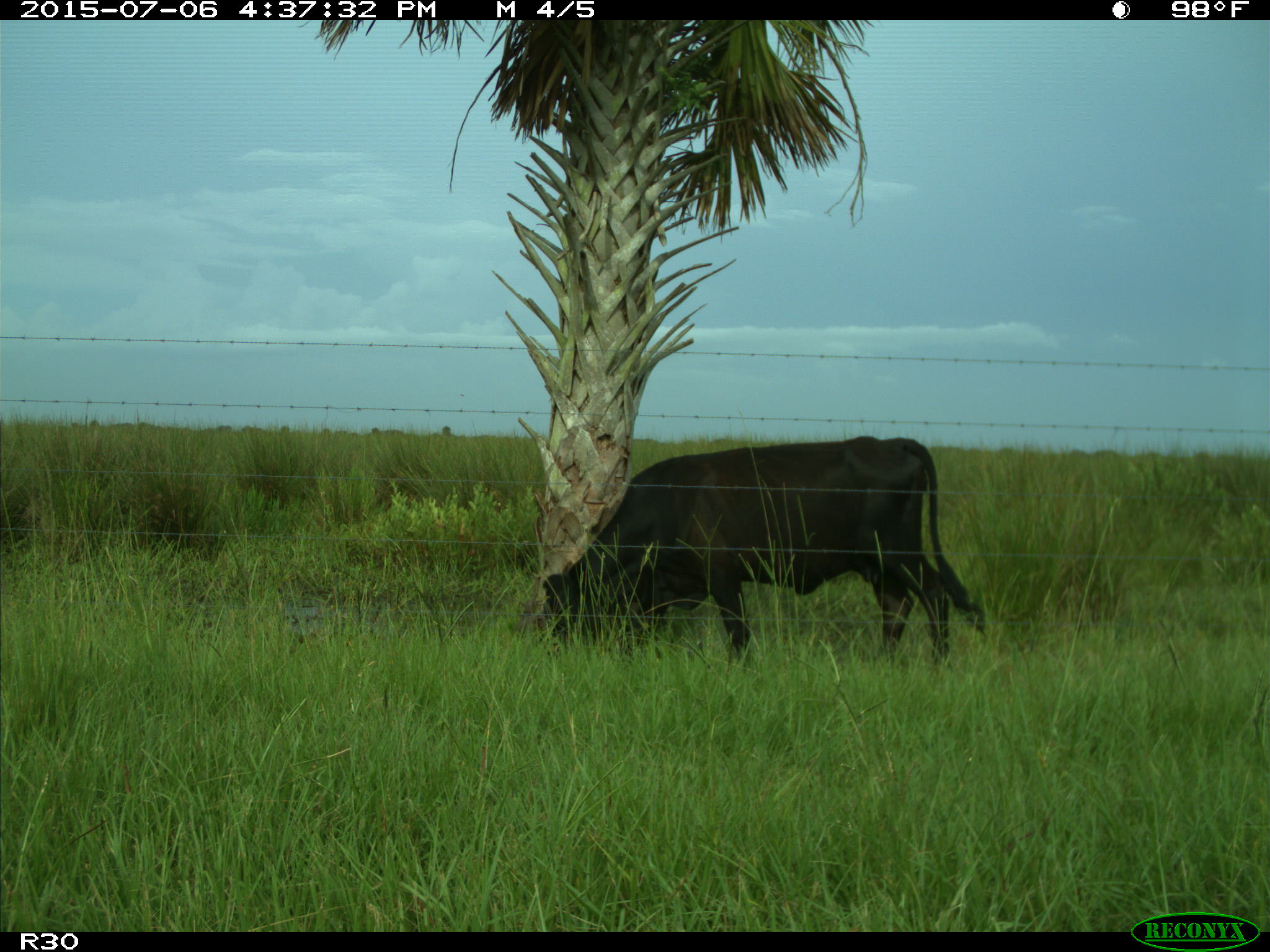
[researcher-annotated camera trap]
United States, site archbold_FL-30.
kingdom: Animalia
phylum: Chordata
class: Mammalia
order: Artiodactyla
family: Bovidae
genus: Bos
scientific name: Bos taurus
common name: domestic cow